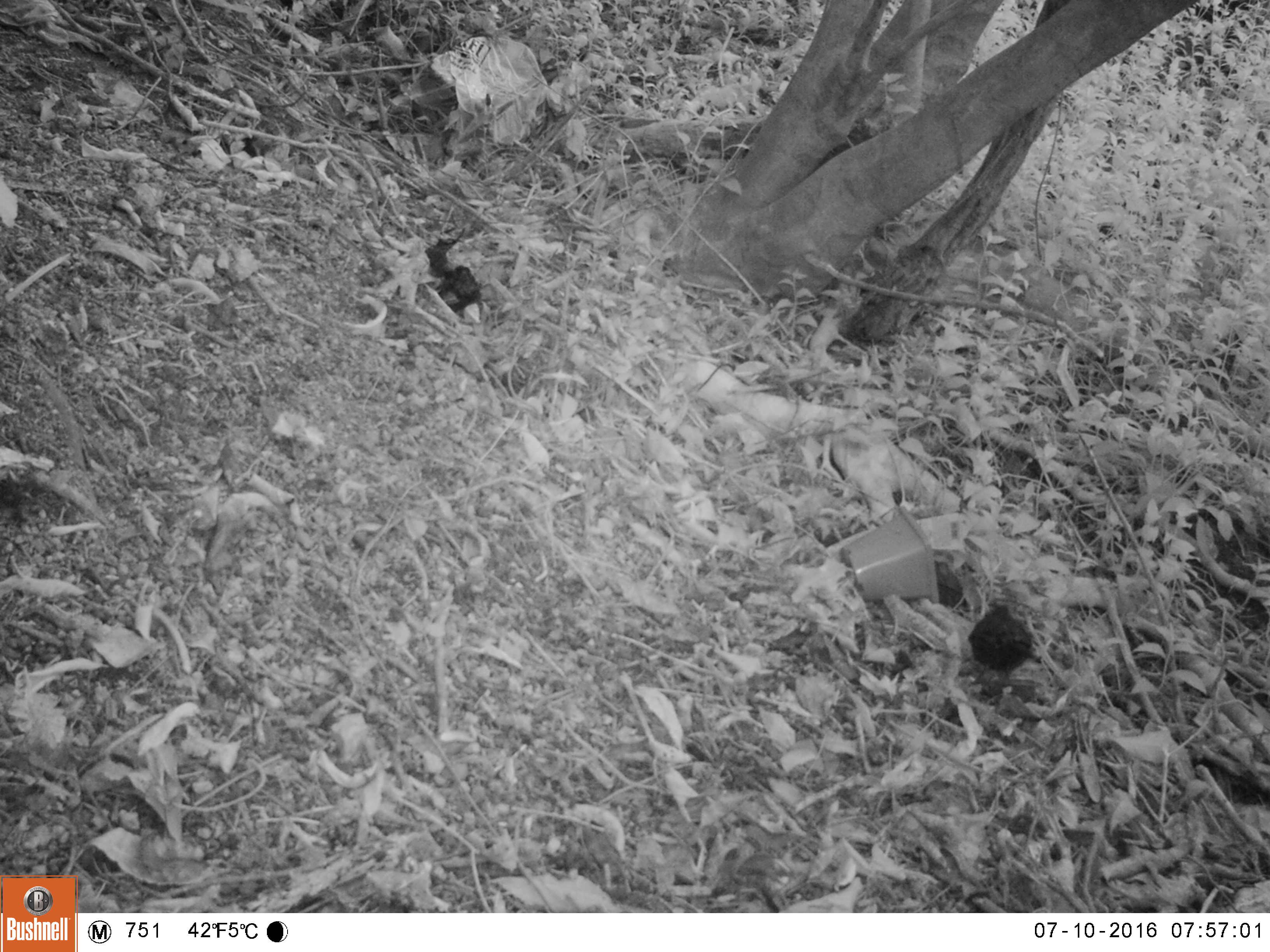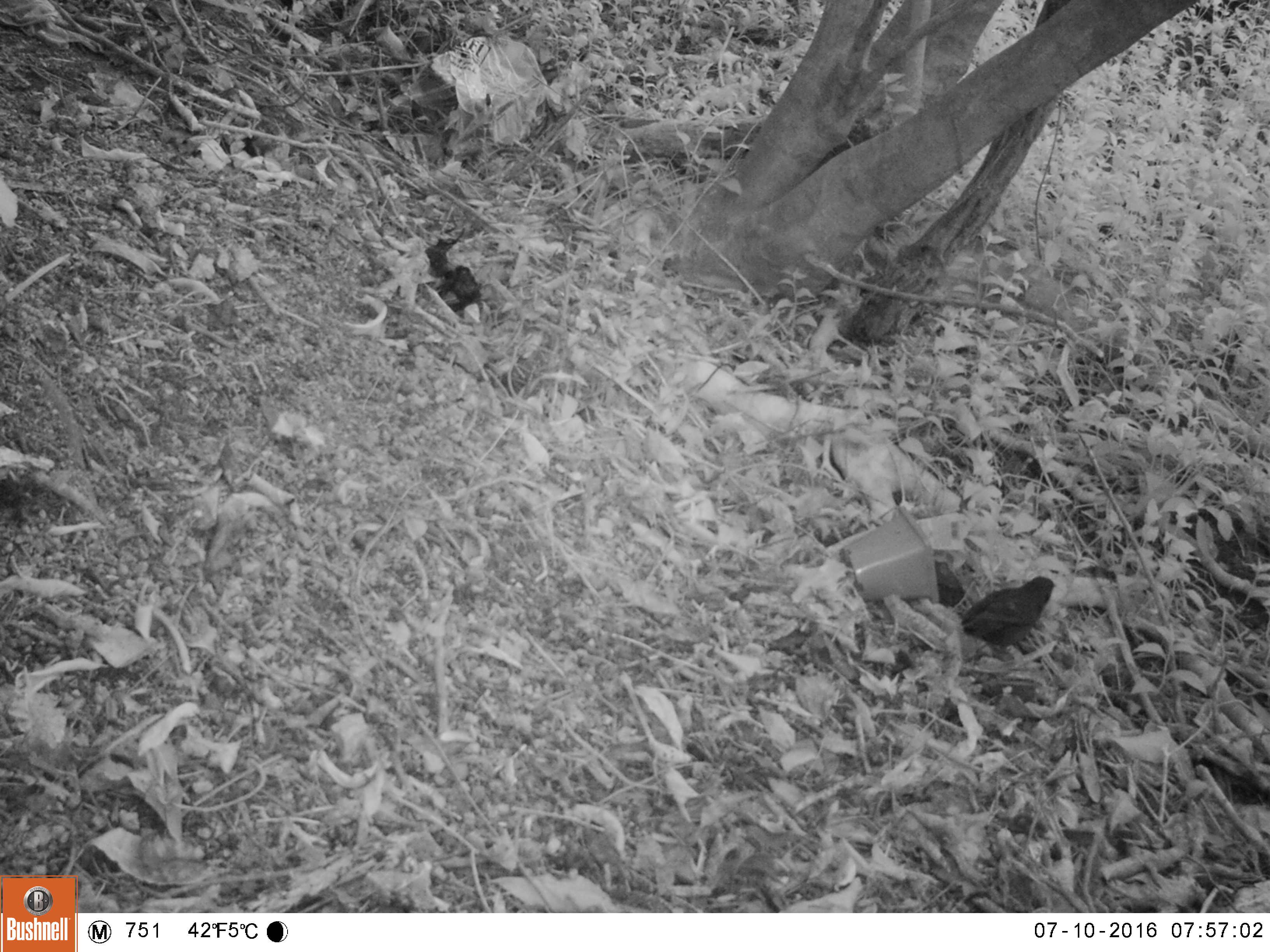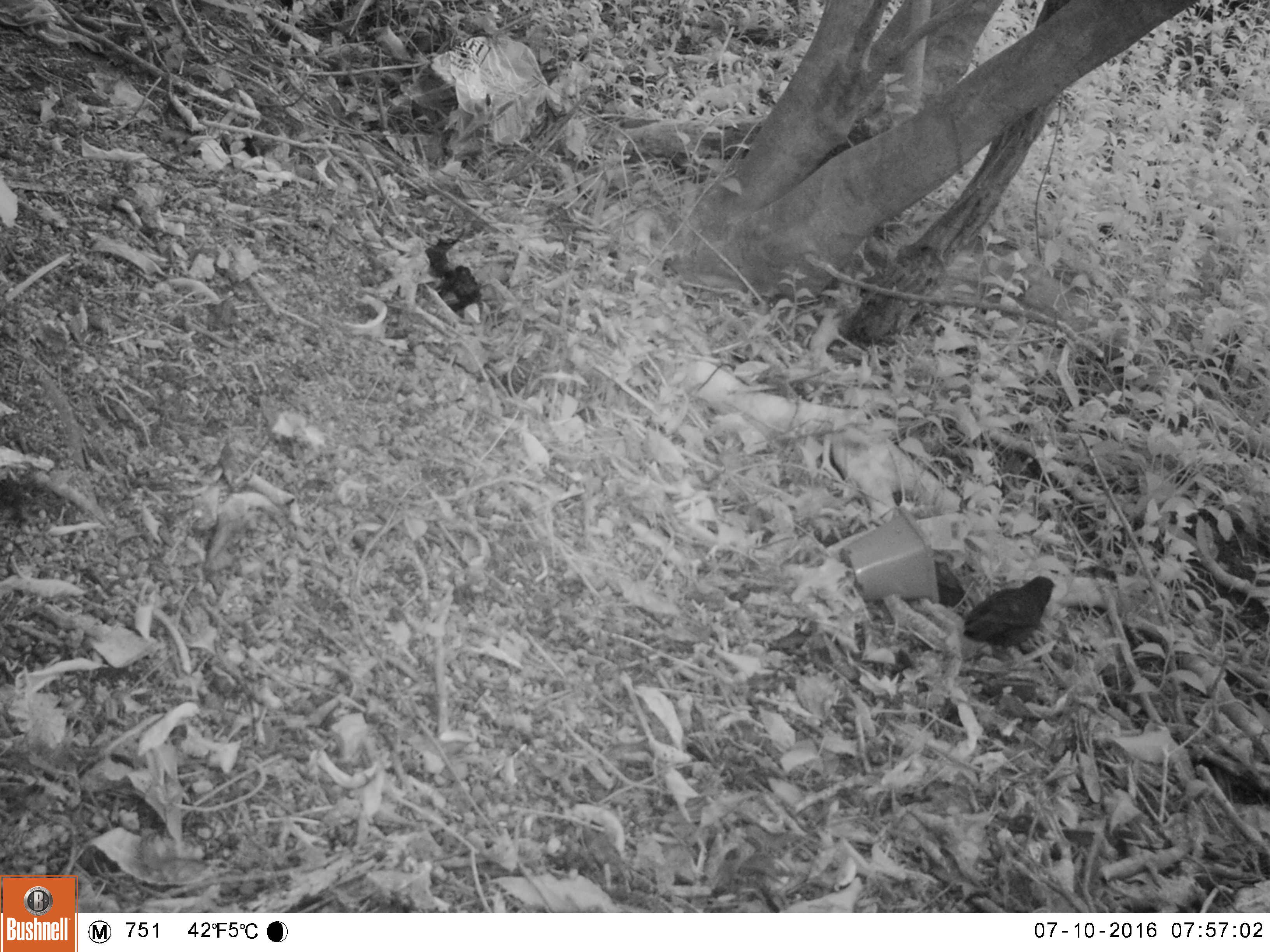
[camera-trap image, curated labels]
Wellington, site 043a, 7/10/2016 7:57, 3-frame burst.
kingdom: Animalia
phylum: Chordata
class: Aves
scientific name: Aves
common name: bird